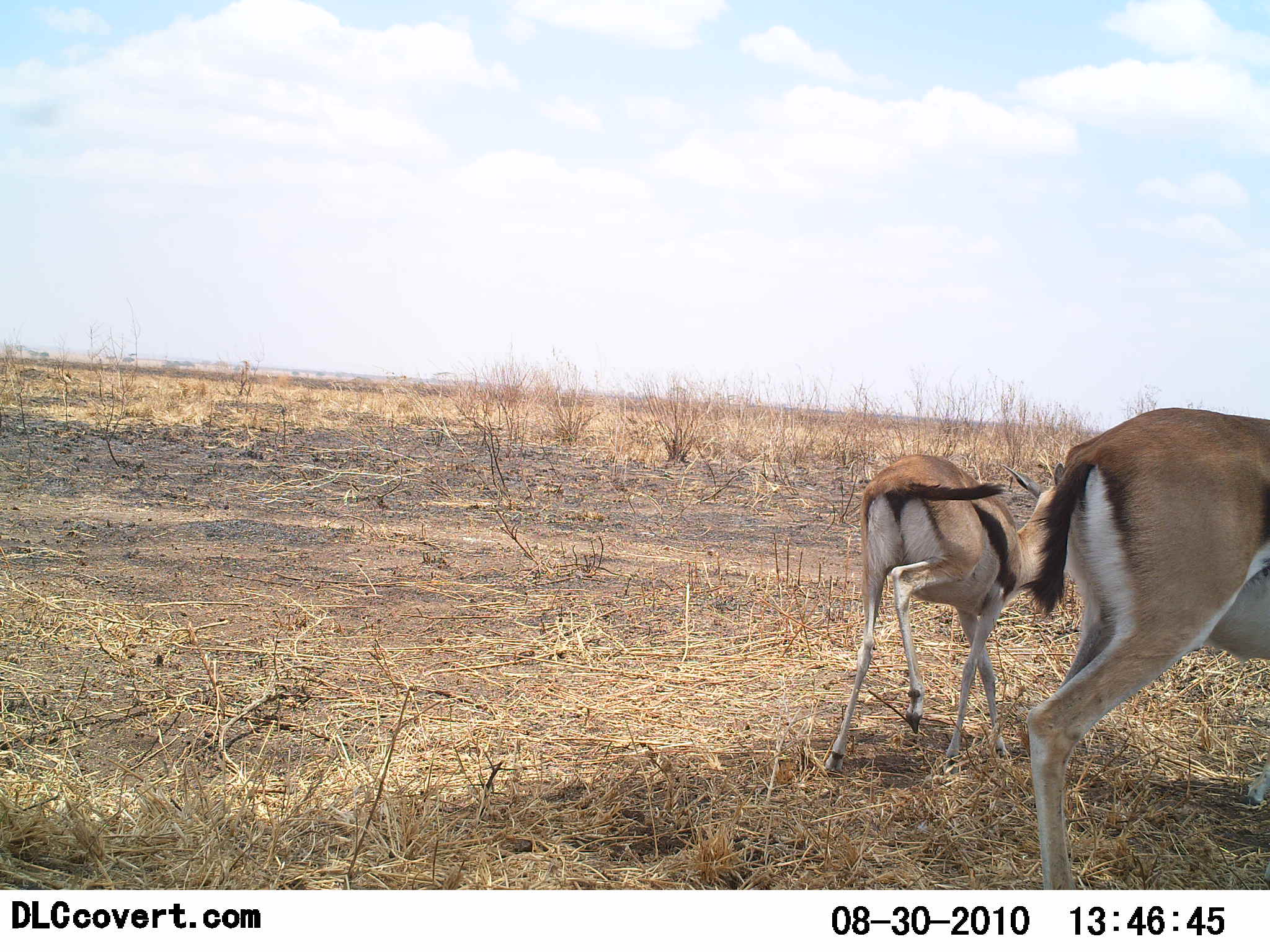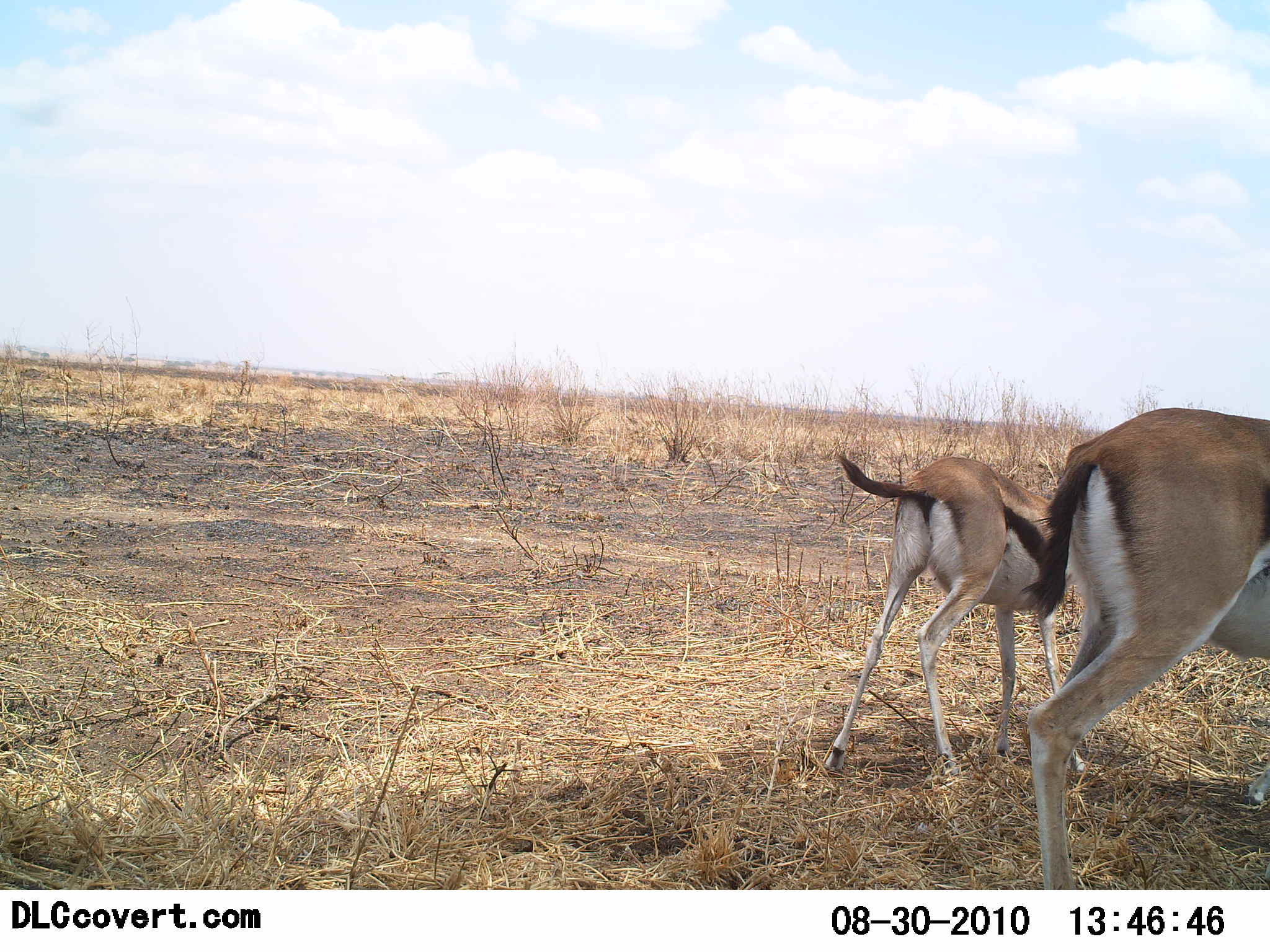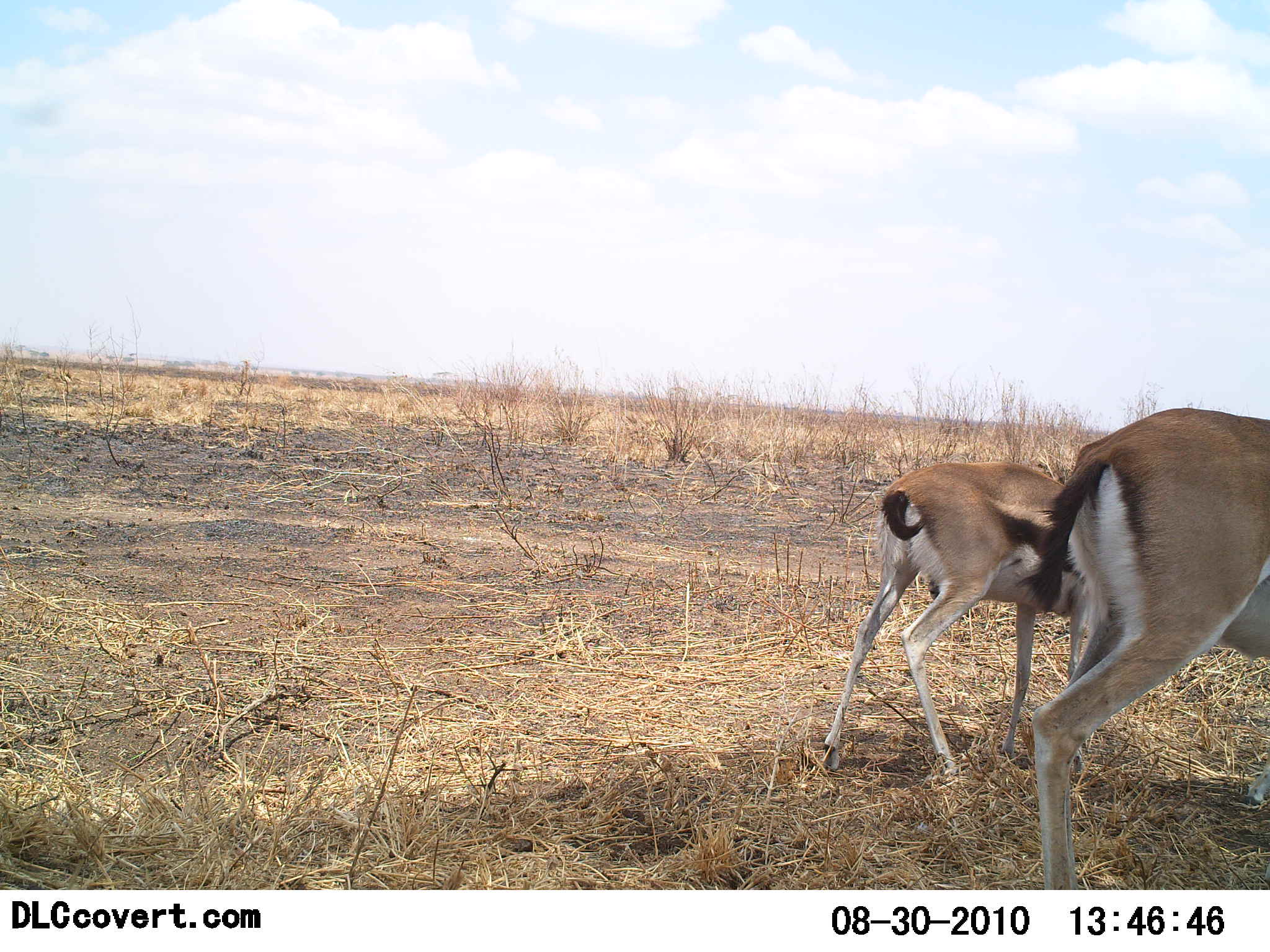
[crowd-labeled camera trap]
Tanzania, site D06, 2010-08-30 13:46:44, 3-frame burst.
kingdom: Animalia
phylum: Chordata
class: Mammalia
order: Artiodactyla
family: Bovidae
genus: Eudorcas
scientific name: Eudorcas thomsonii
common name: thomson's gazelle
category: gazellethomsons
Gazellethomsons (thomson's gazelle) (Eudorcas thomsonii), count 2. Behavior (volunteer vote fractions): standing 69%, resting 0%, moving 38%, interacting 8%. Young present (vote fraction): 23%. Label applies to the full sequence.